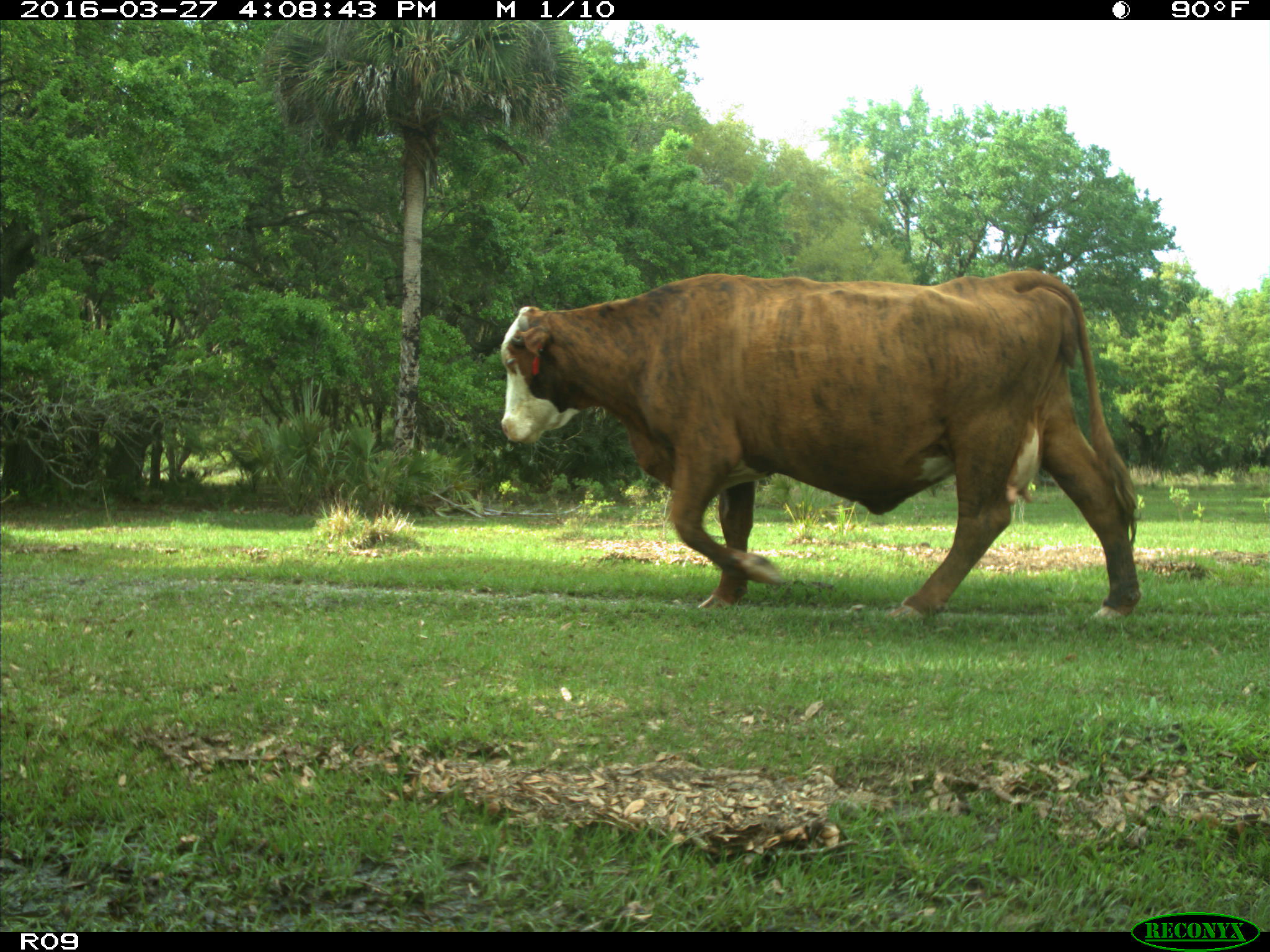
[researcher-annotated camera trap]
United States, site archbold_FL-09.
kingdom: Animalia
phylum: Chordata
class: Mammalia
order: Artiodactyla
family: Bovidae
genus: Bos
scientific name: Bos taurus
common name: domestic cow